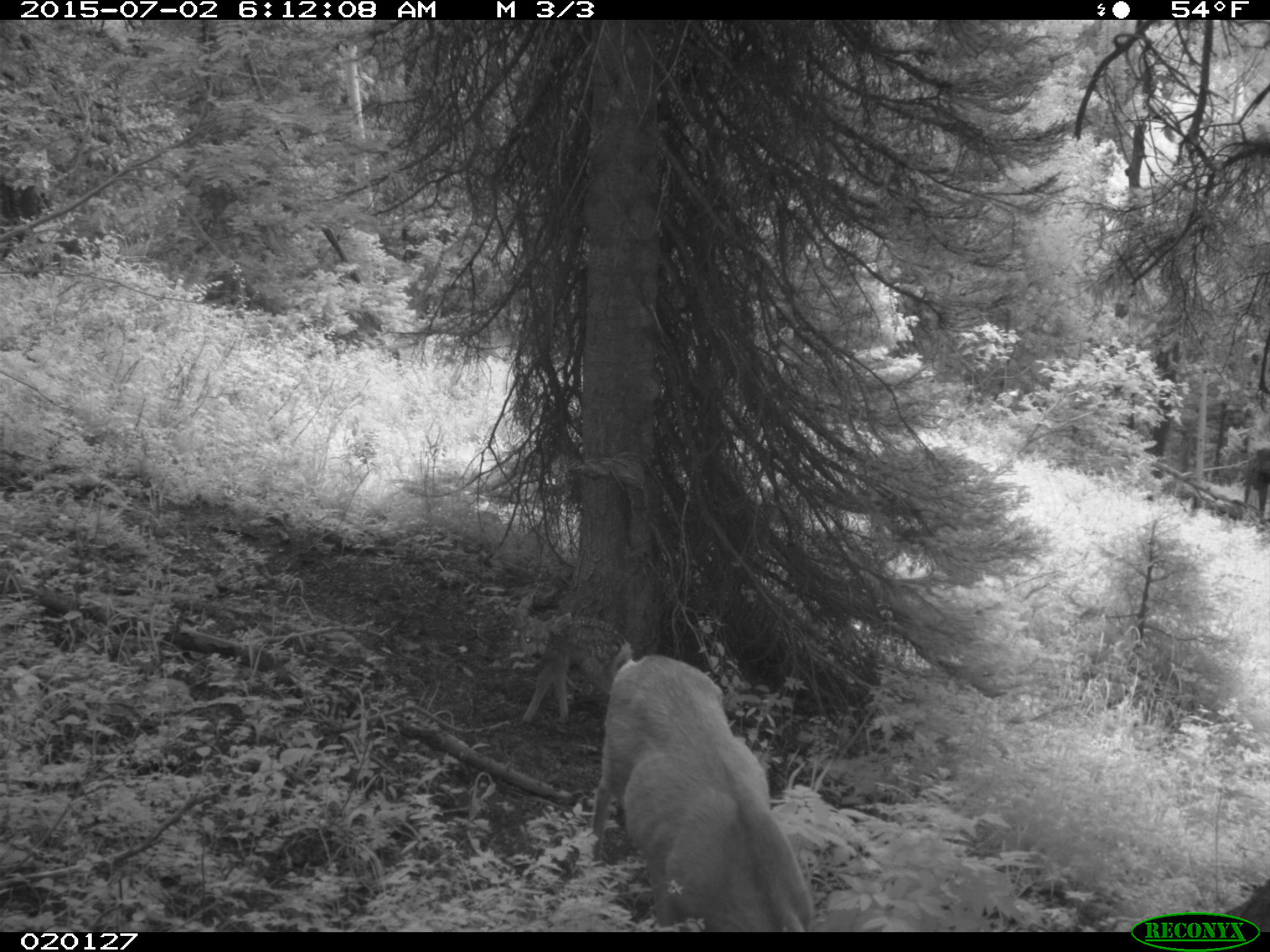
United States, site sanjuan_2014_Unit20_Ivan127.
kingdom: Animalia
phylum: Chordata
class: Mammalia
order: Artiodactyla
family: Cervidae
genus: Odocoileus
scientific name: Odocoileus hemionus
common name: mule deer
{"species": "Odocoileus hemionus (mule deer)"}